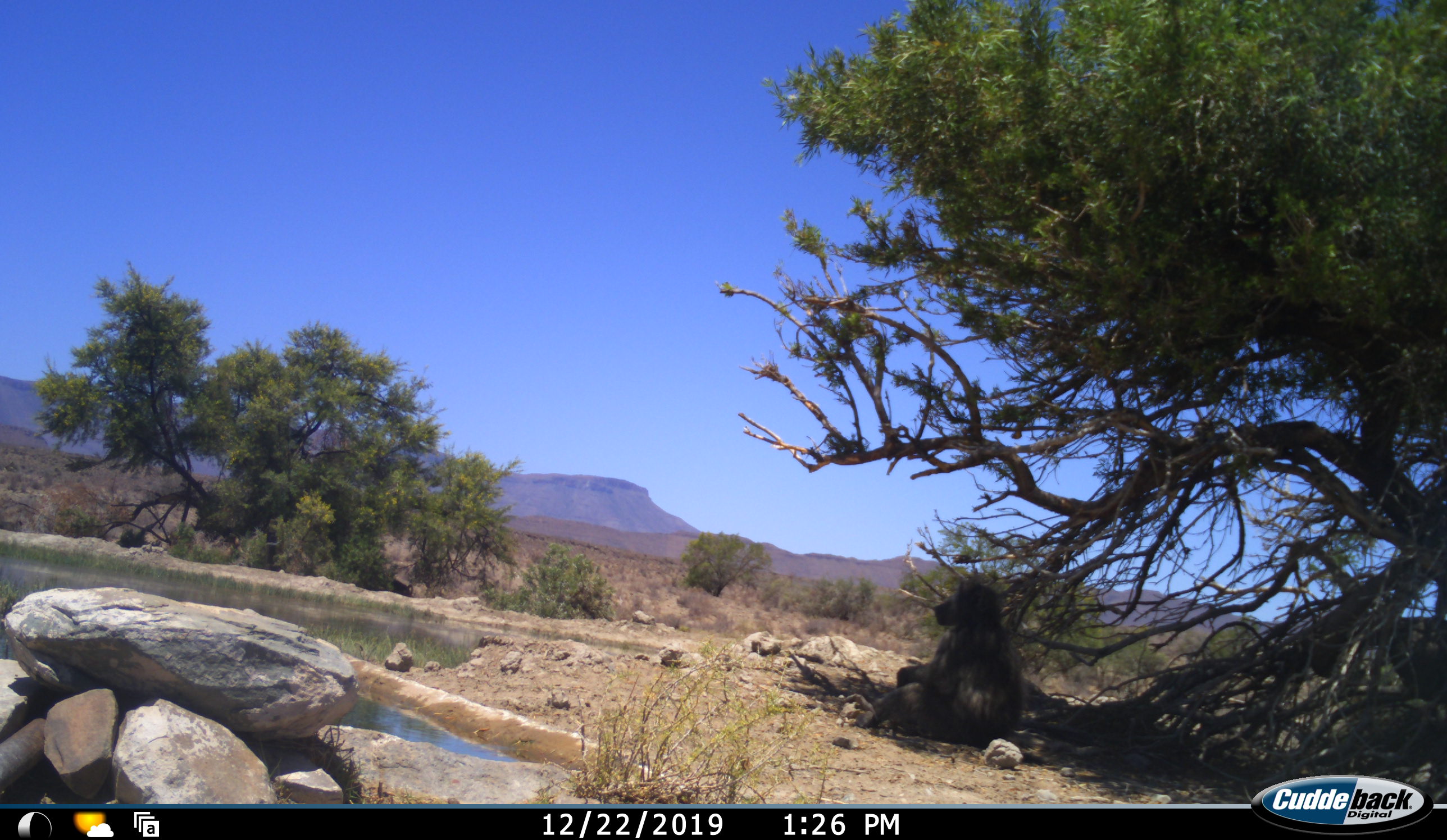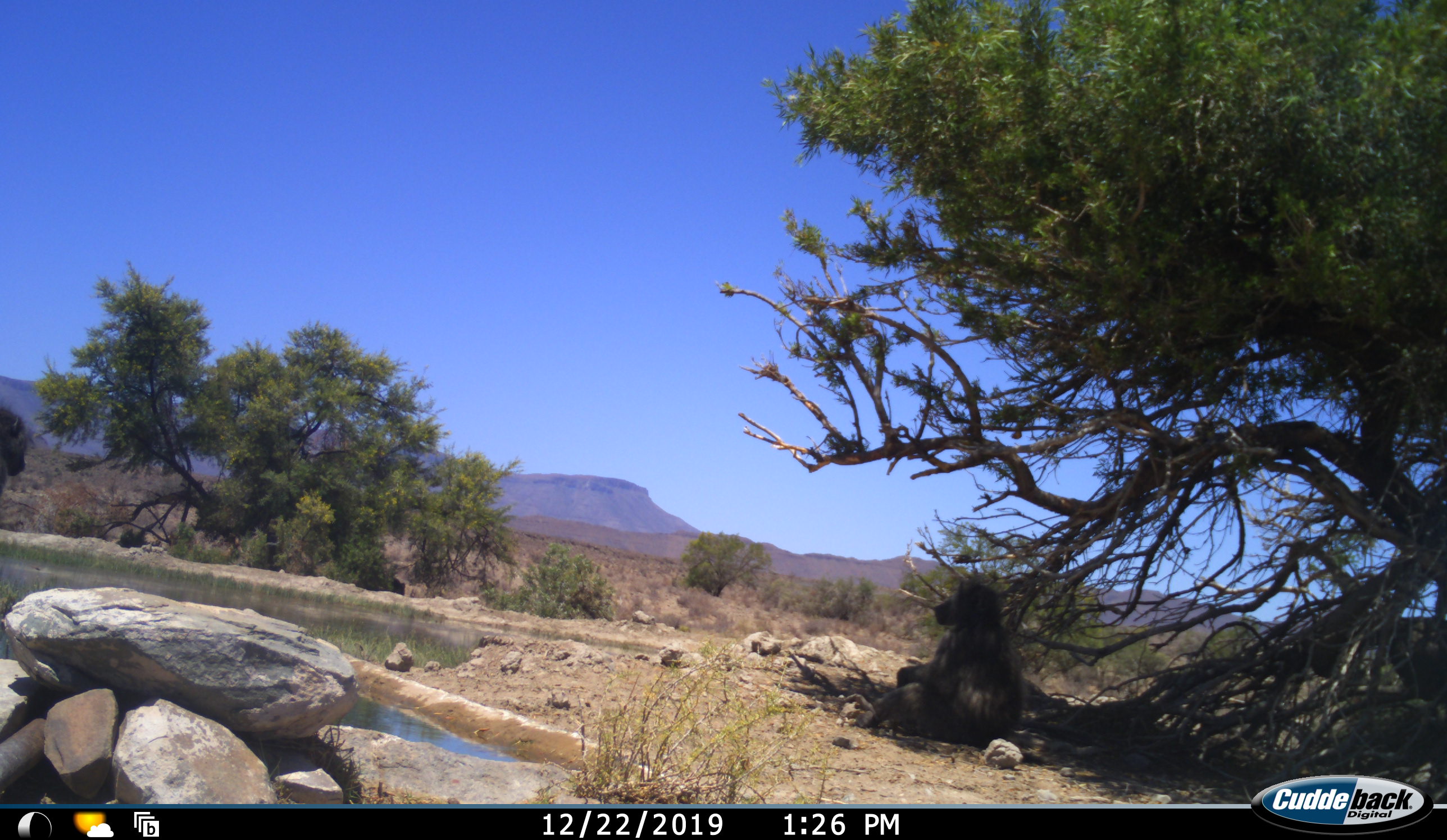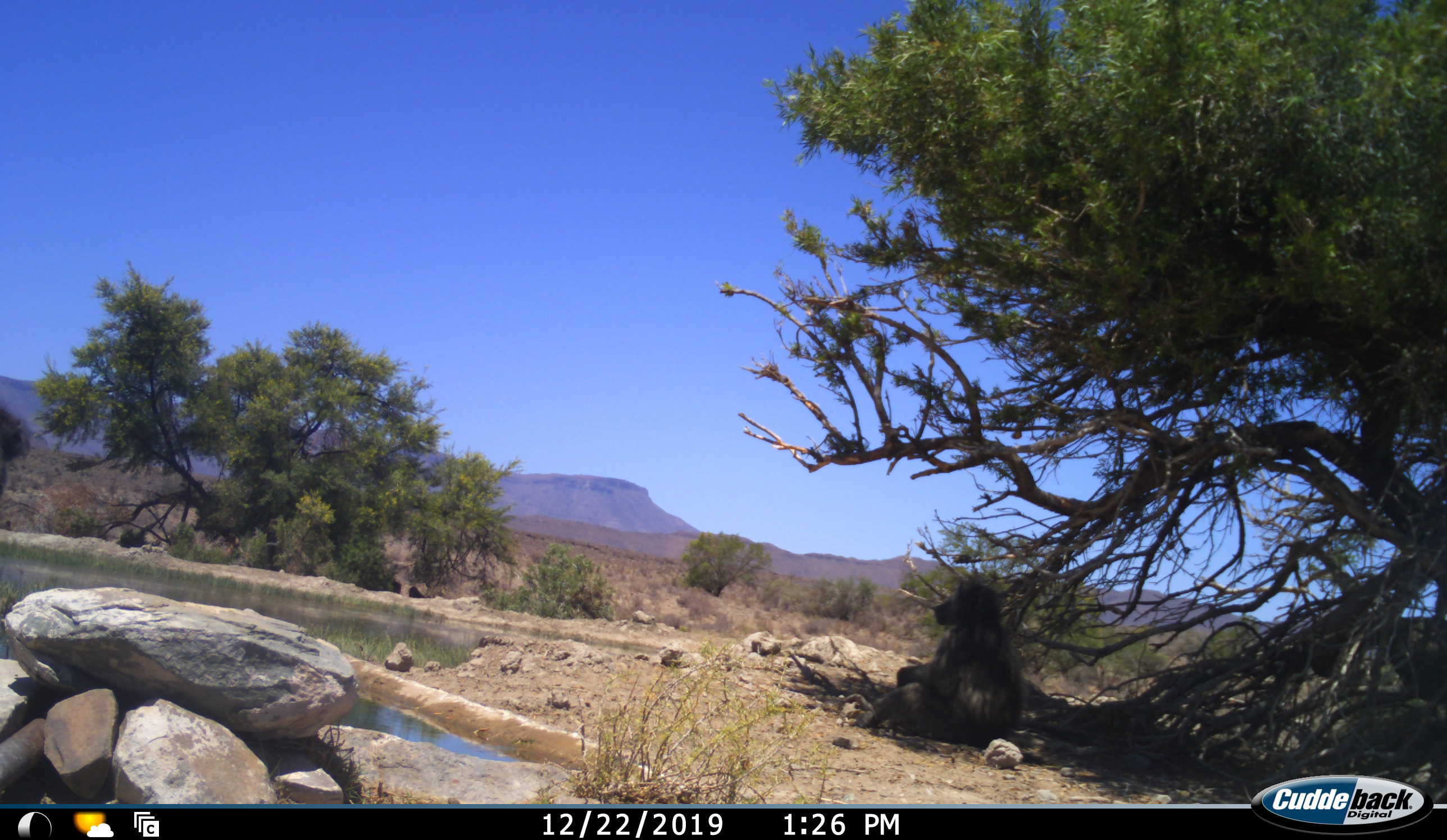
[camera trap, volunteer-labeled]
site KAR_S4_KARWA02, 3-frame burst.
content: unidentified animal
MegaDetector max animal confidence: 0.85